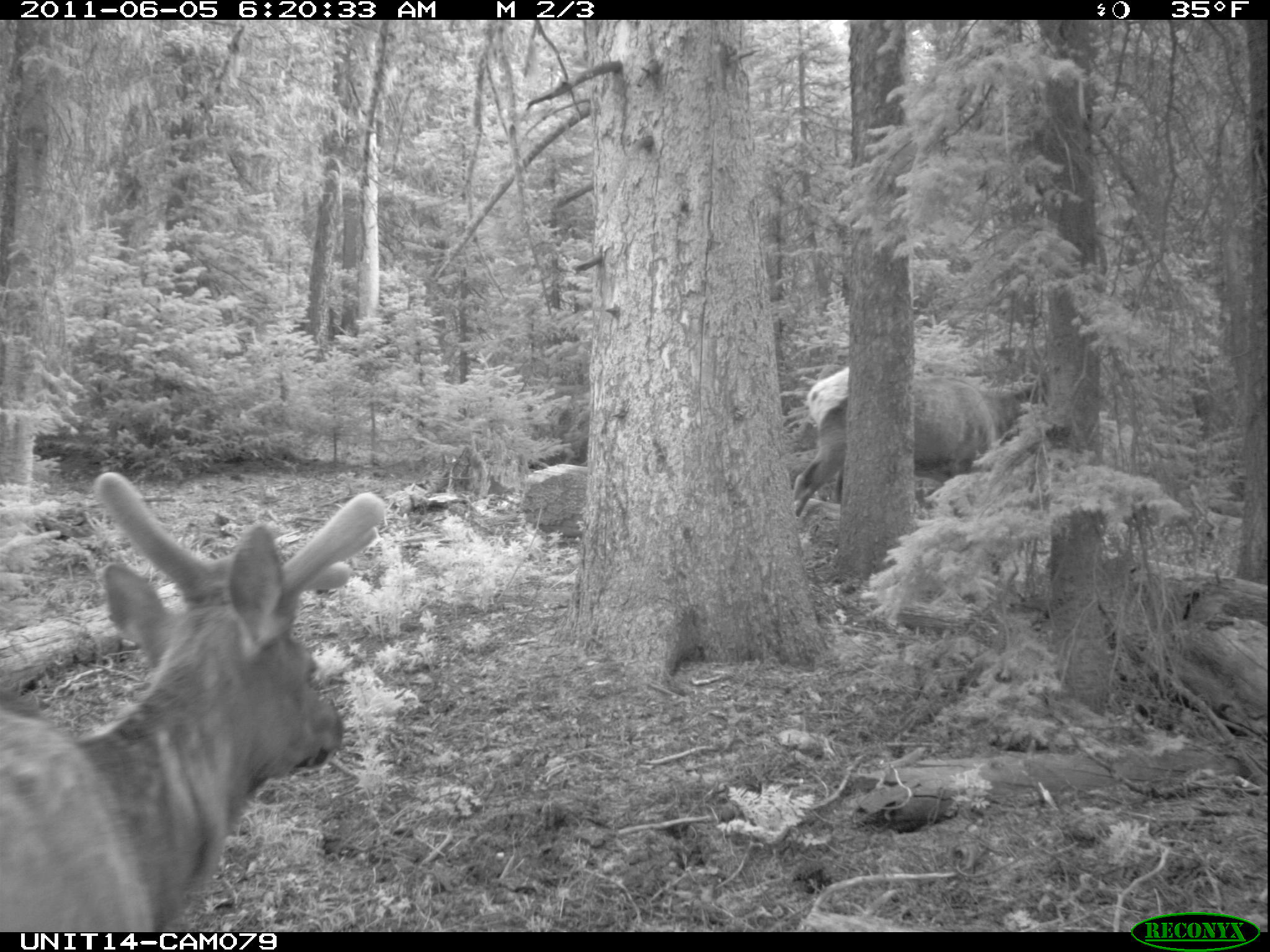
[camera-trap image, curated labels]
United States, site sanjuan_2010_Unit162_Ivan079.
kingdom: Animalia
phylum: Chordata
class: Mammalia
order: Artiodactyla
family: Cervidae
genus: Cervus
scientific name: Cervus elaphus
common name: red deer